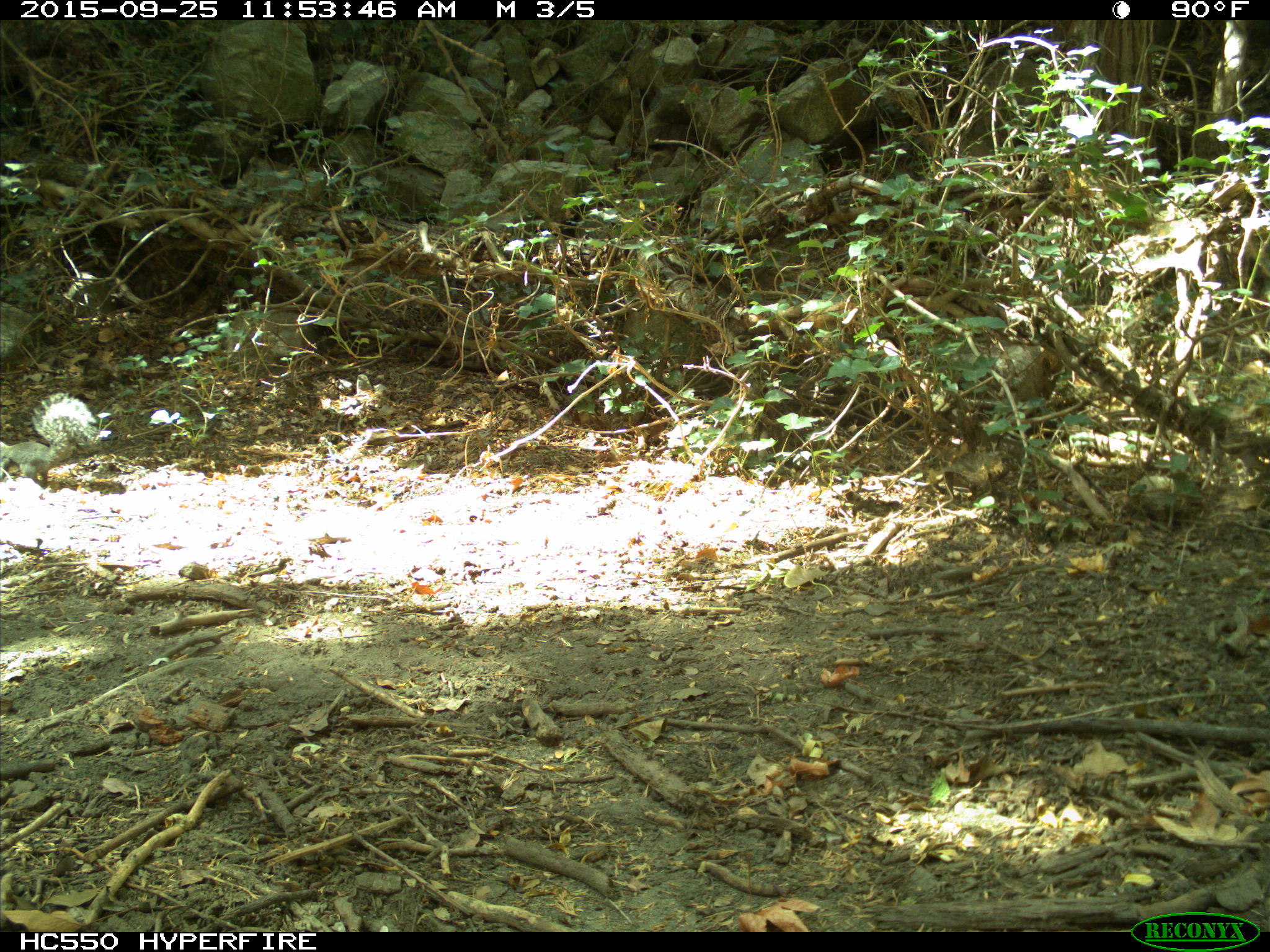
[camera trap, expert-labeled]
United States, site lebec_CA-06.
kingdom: Animalia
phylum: Chordata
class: Mammalia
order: Rodentia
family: Sciuridae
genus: Sciurus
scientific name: Sciurus carolinensis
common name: eastern gray squirrel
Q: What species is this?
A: Sciurus carolinensis (eastern gray squirrel).